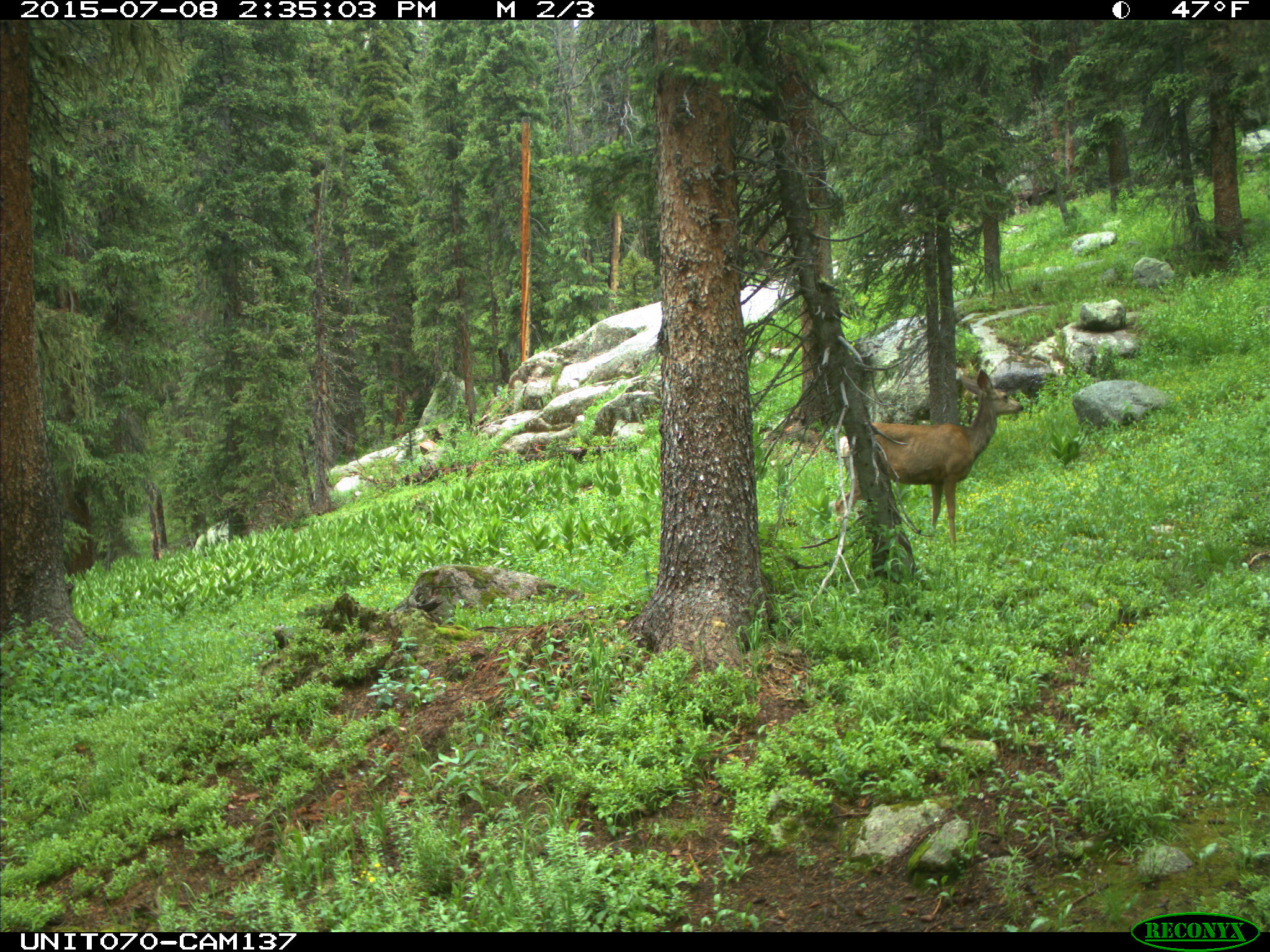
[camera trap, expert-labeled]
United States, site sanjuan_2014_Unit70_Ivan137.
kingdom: Animalia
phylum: Chordata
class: Mammalia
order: Artiodactyla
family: Cervidae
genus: Odocoileus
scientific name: Odocoileus hemionus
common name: mule deer